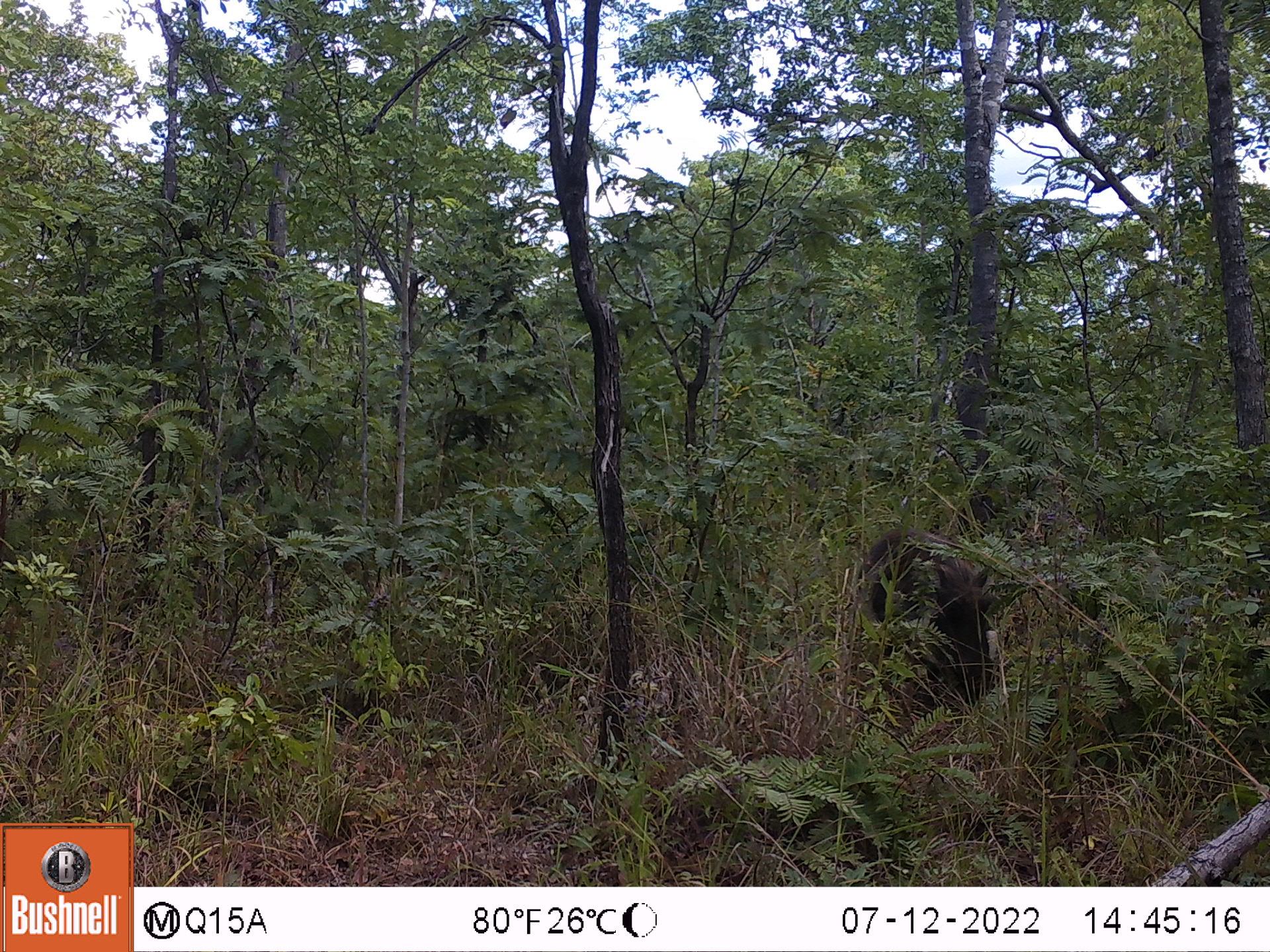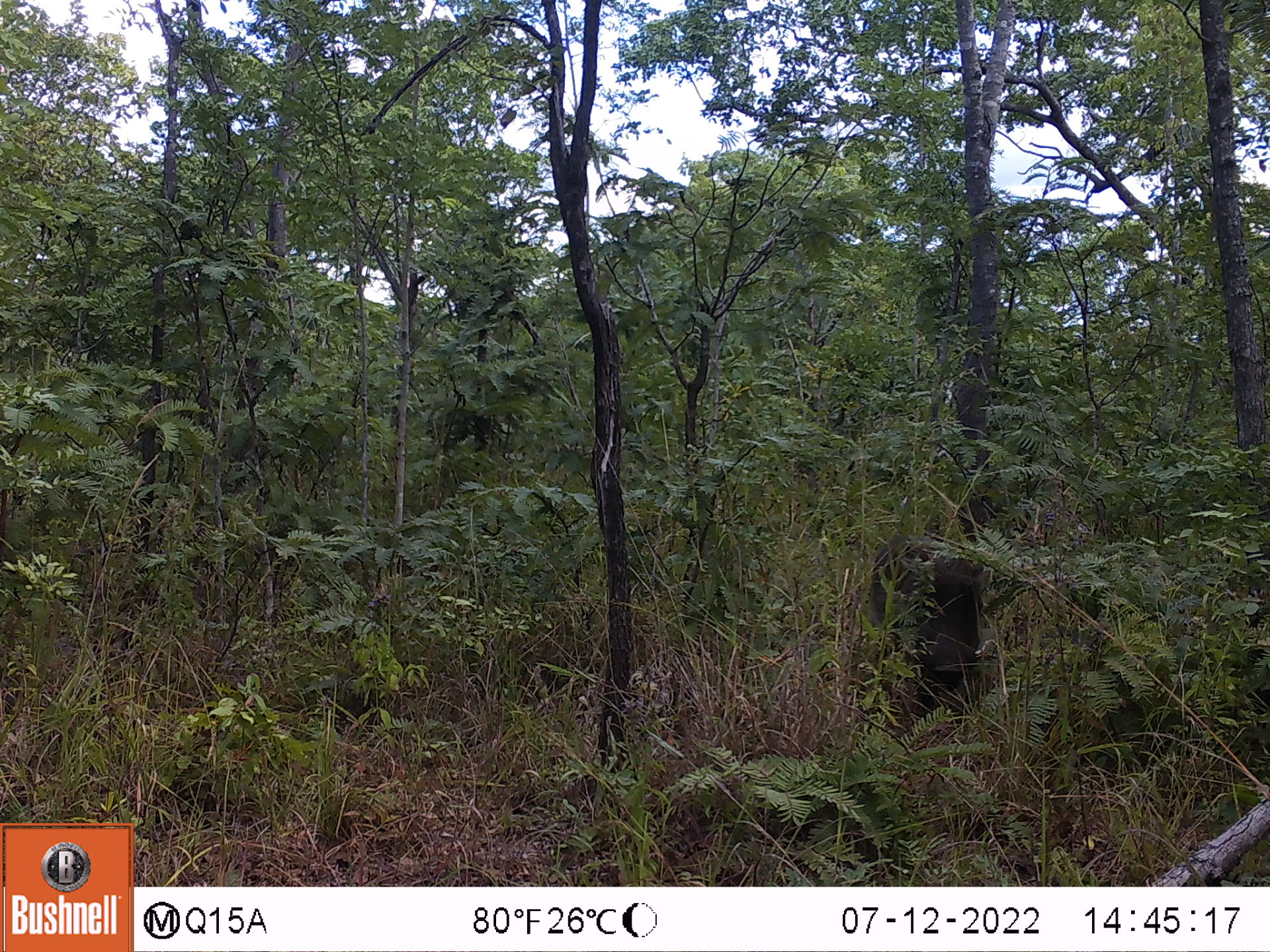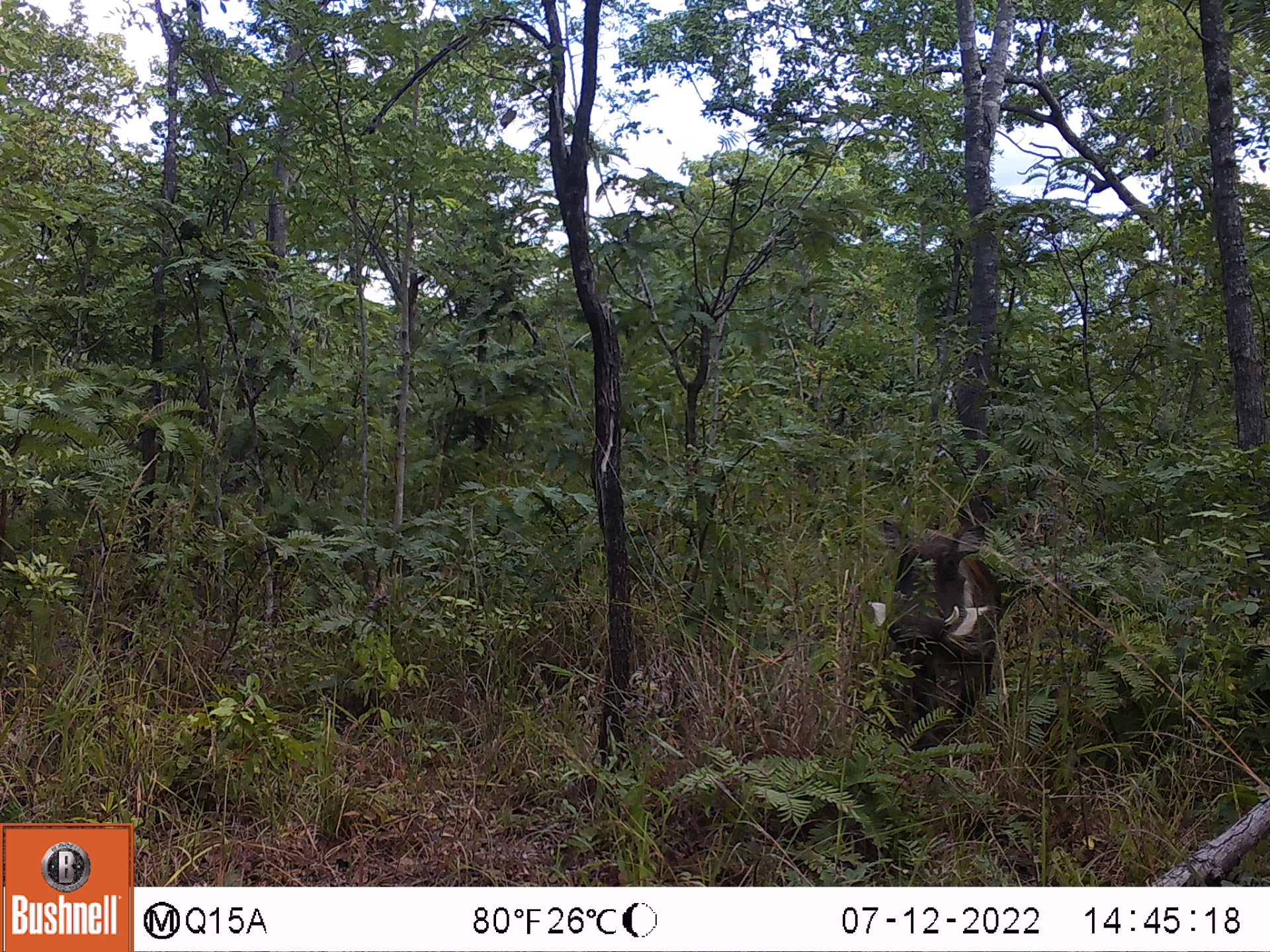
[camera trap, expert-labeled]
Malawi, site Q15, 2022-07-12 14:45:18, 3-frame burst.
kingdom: Animalia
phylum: Chordata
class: Mammalia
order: Artiodactyla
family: Suidae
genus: Phacochoerus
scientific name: Phacochoerus africanus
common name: common warthog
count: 1